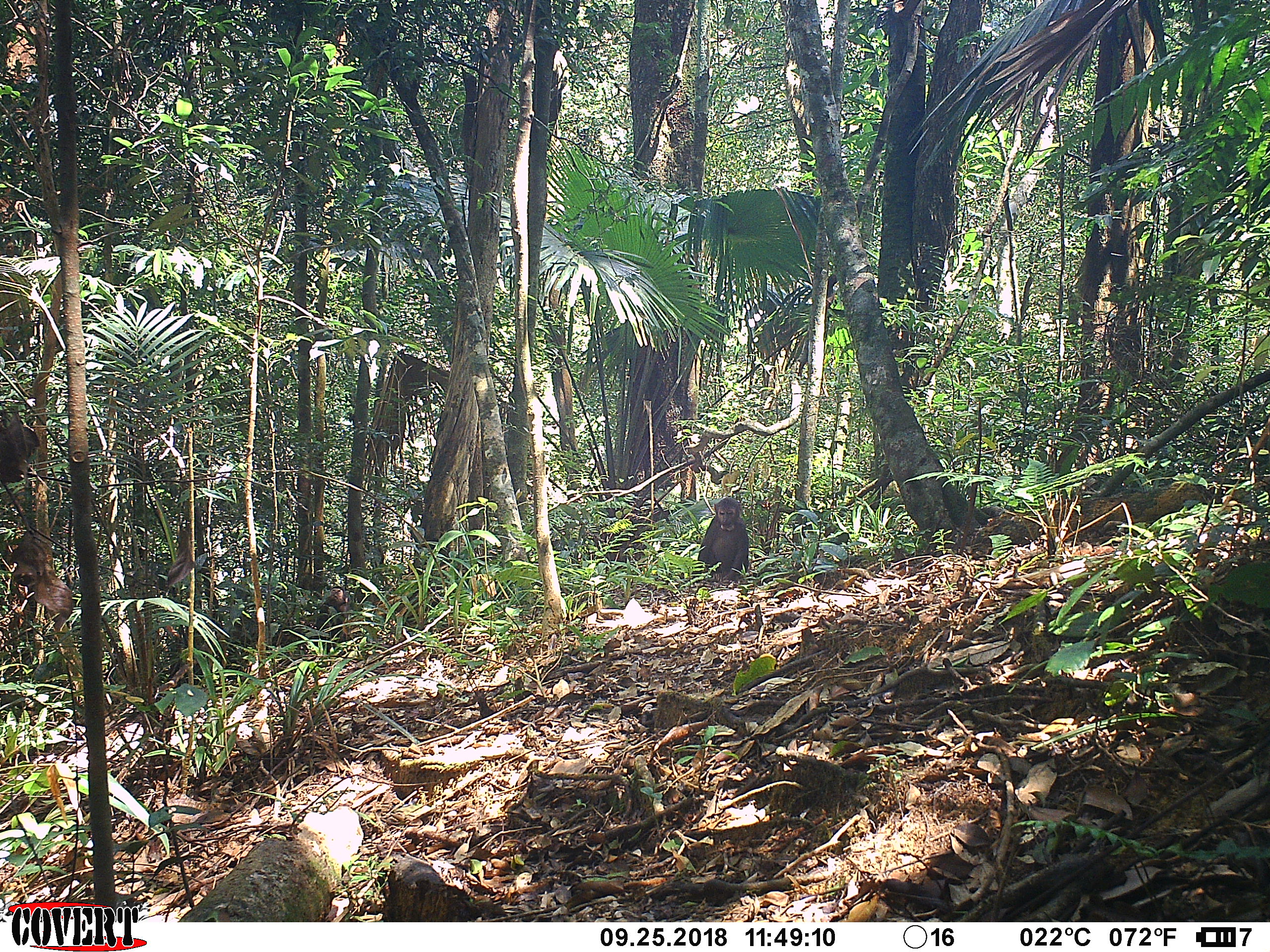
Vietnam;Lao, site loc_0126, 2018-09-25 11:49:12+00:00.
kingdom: Animalia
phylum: Chordata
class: Mammalia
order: Primates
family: Cercopithecidae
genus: Macaca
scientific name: Macaca arctoides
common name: stump-tailed macaque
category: stump tailed macaque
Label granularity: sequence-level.